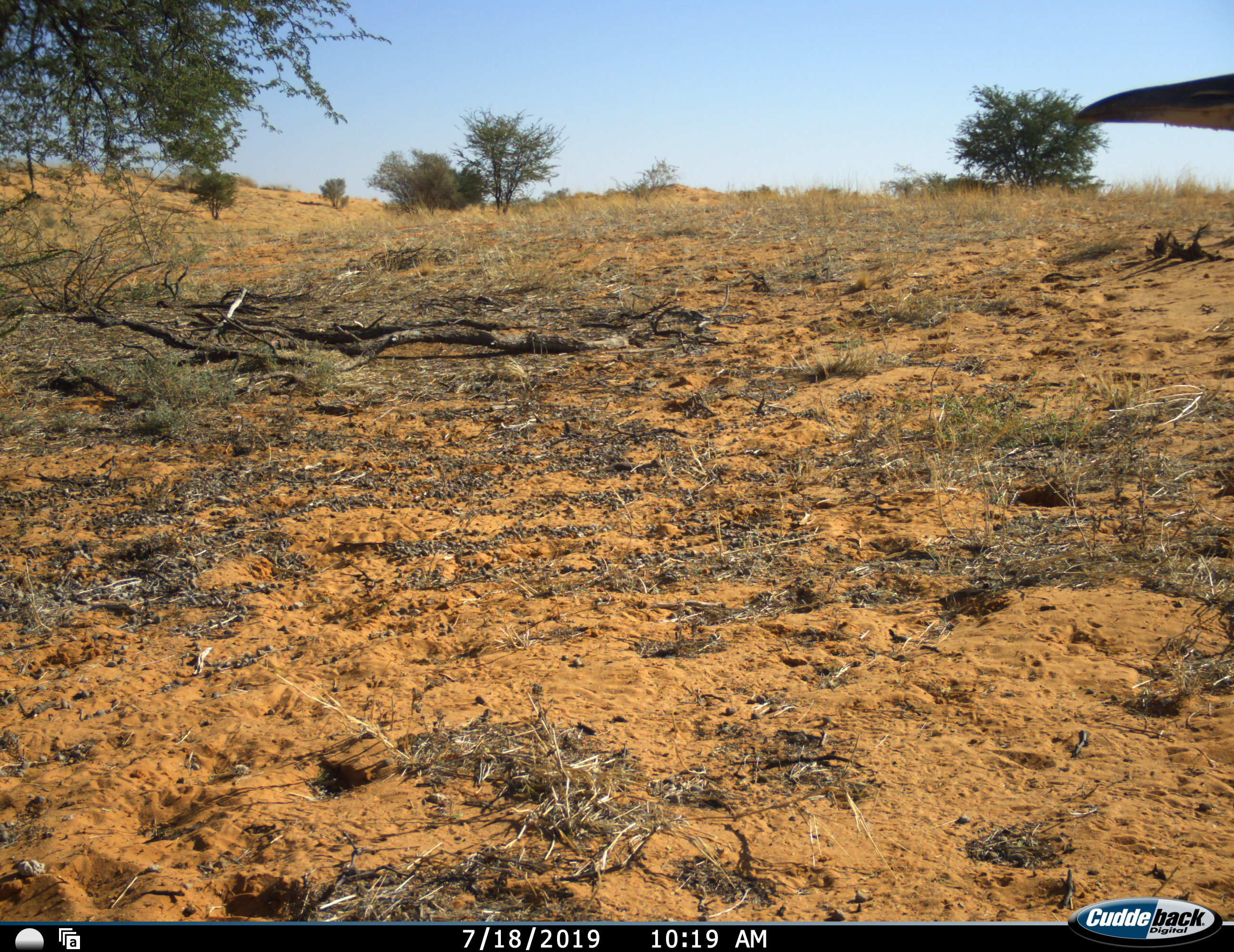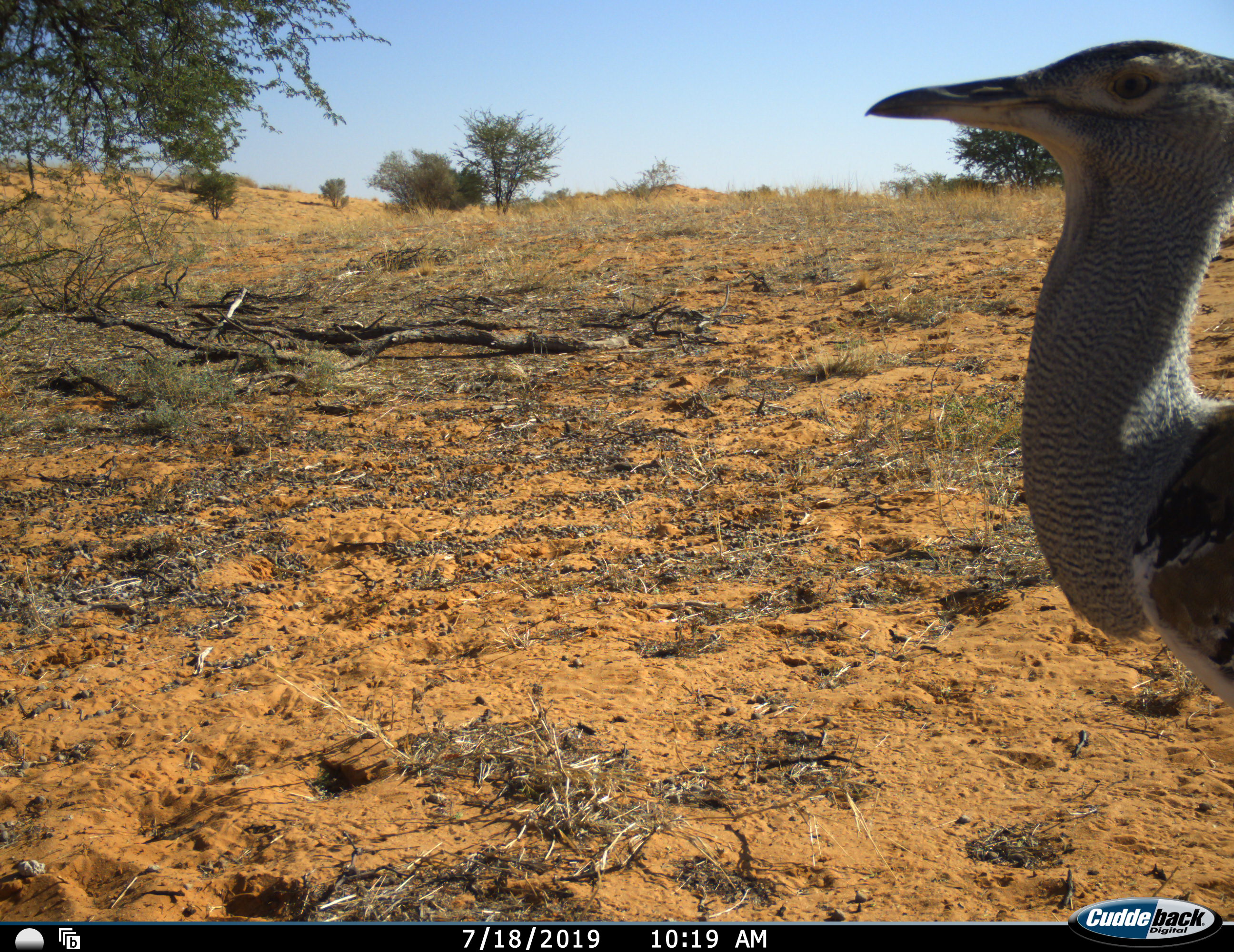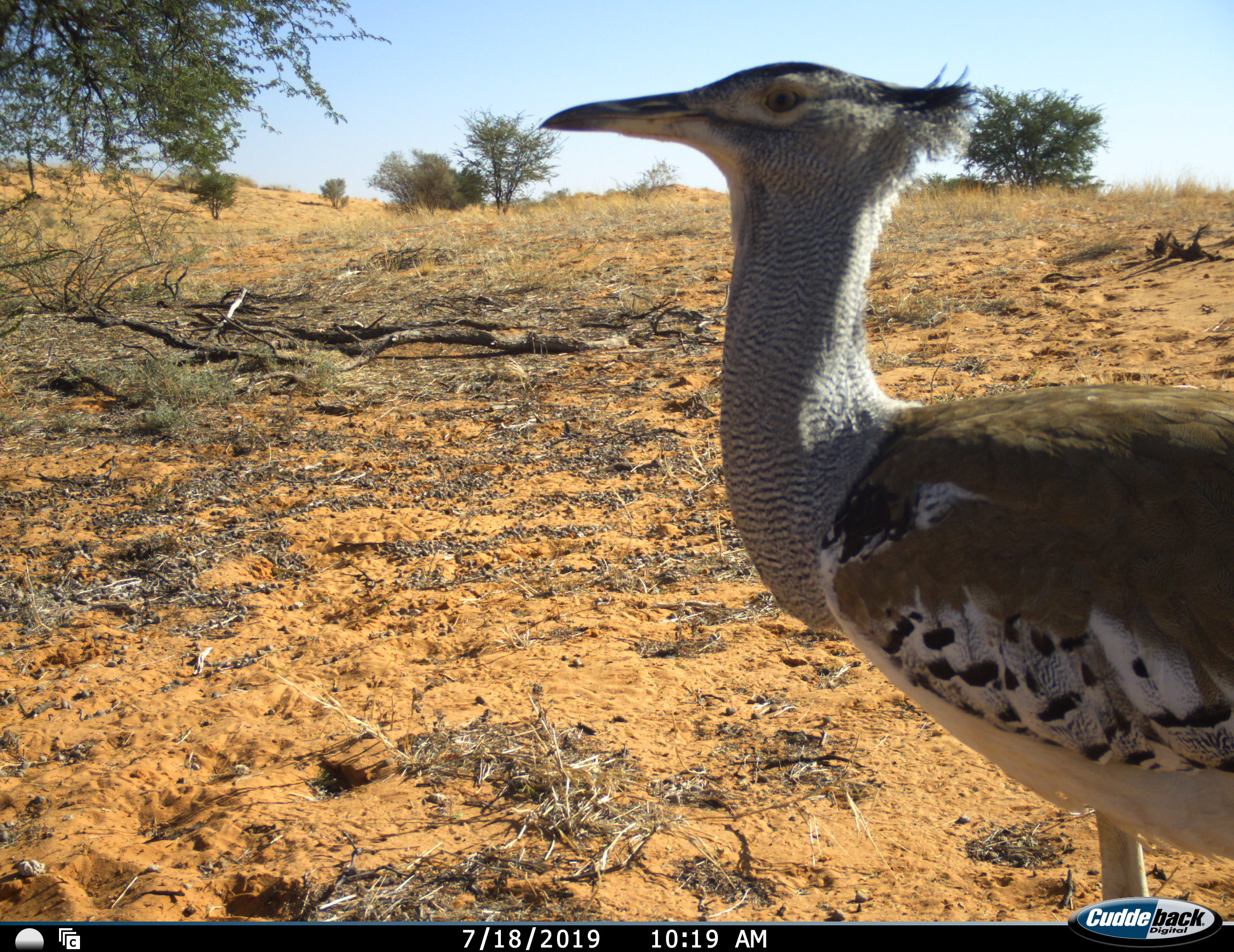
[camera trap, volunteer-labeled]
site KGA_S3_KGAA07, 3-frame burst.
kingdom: Animalia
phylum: Chordata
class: Aves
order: Otidiformes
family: Otididae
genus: Ardeotis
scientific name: Ardeotis kori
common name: kori bustard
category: bustardkori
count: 1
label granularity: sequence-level